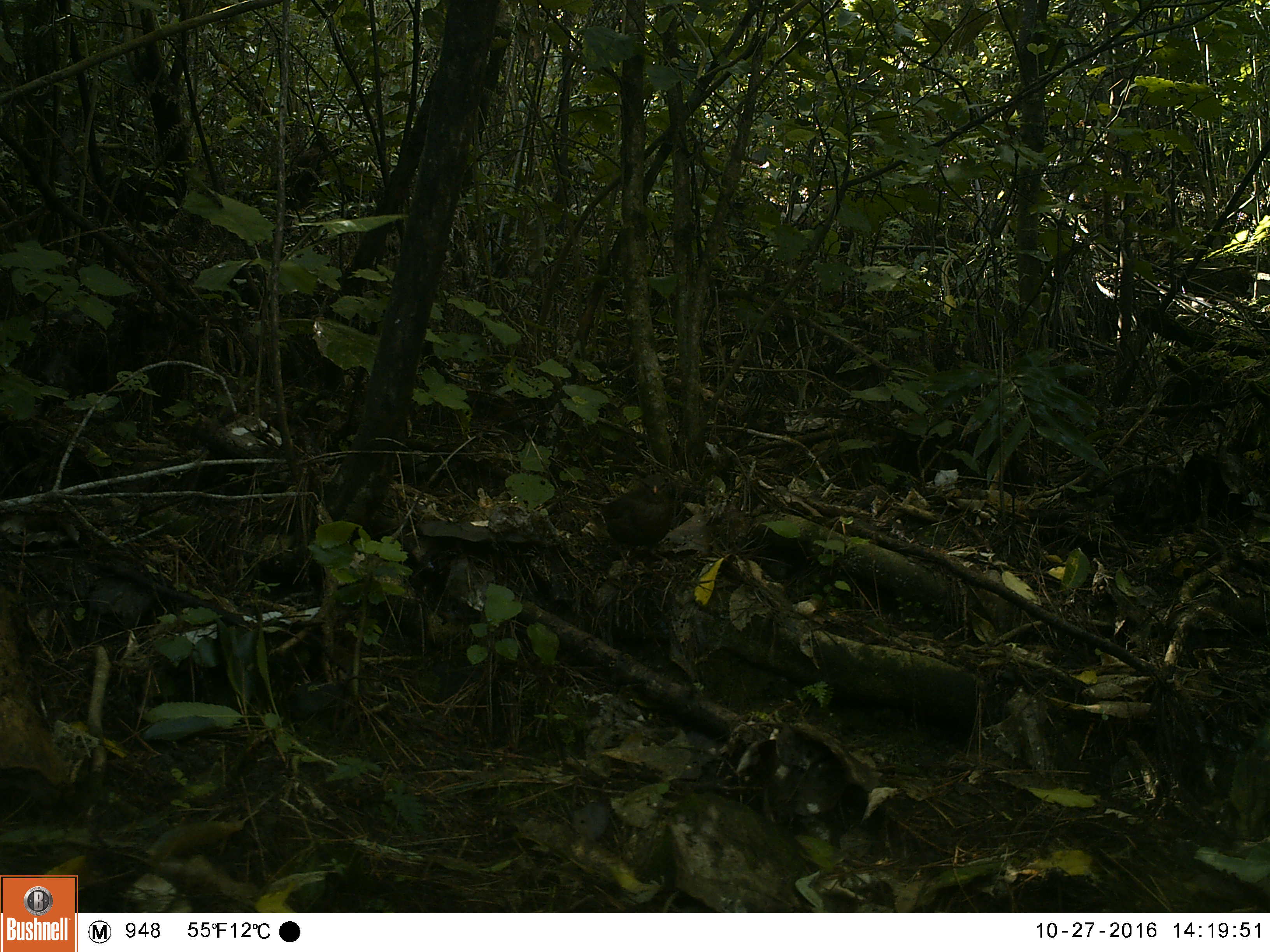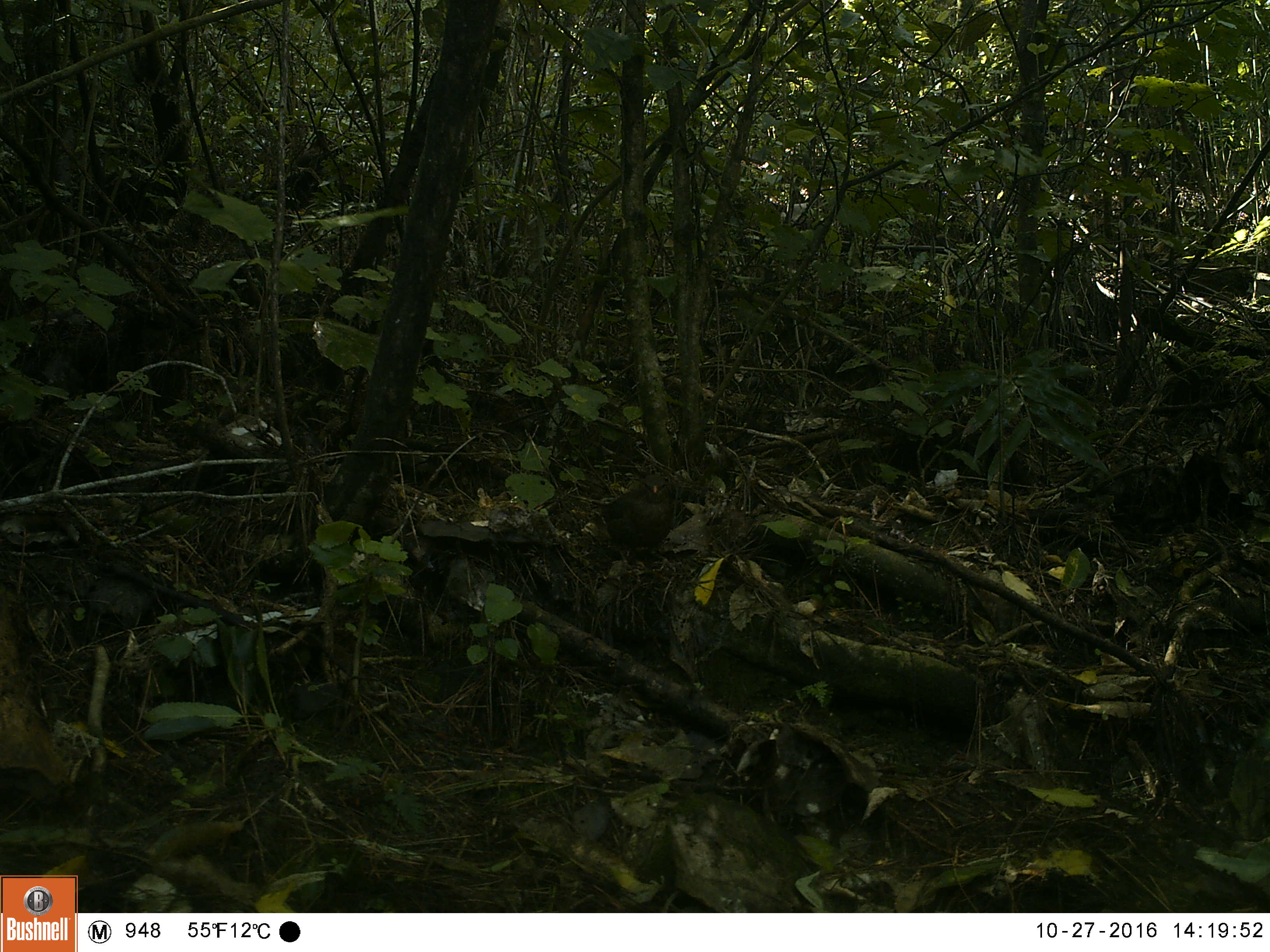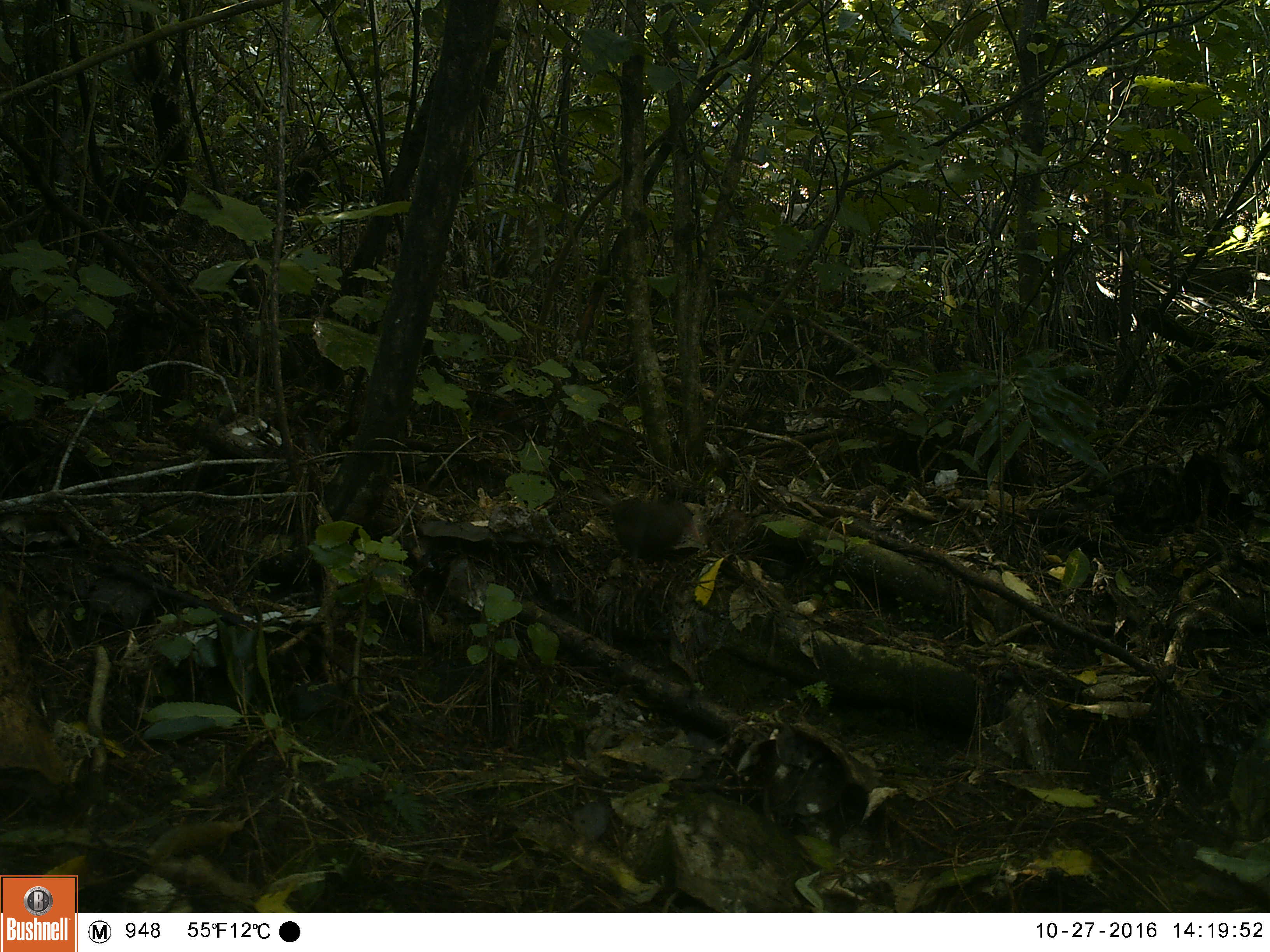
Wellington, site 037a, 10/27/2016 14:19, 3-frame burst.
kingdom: Animalia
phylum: Chordata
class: Aves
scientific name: Aves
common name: bird